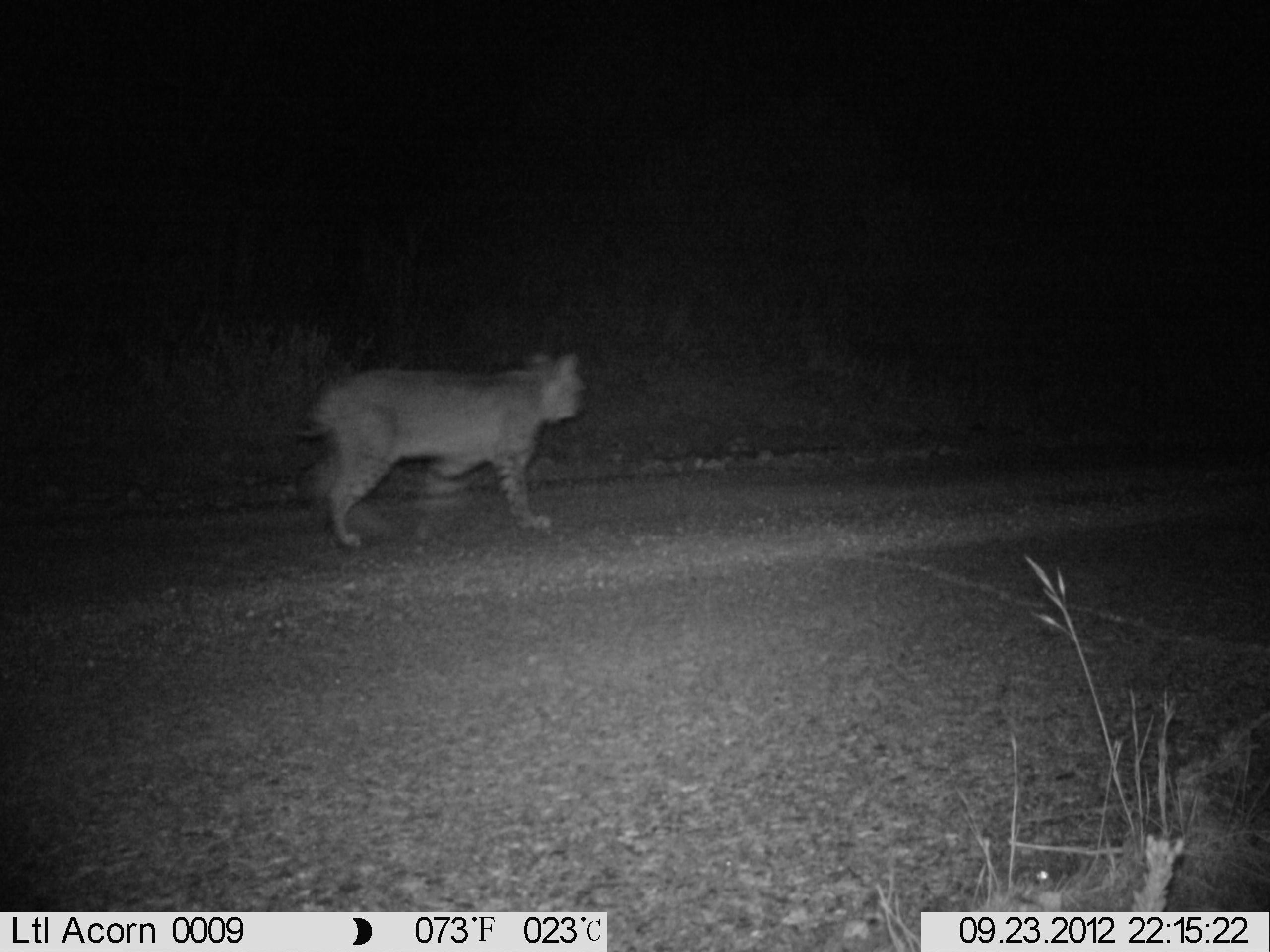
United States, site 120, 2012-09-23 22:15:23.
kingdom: Animalia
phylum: Chordata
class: Mammalia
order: Carnivora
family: Felidae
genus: Lynx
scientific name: Lynx rufus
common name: bobcat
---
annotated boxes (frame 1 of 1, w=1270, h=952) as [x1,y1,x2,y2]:
bobcat: [293,332,606,563]